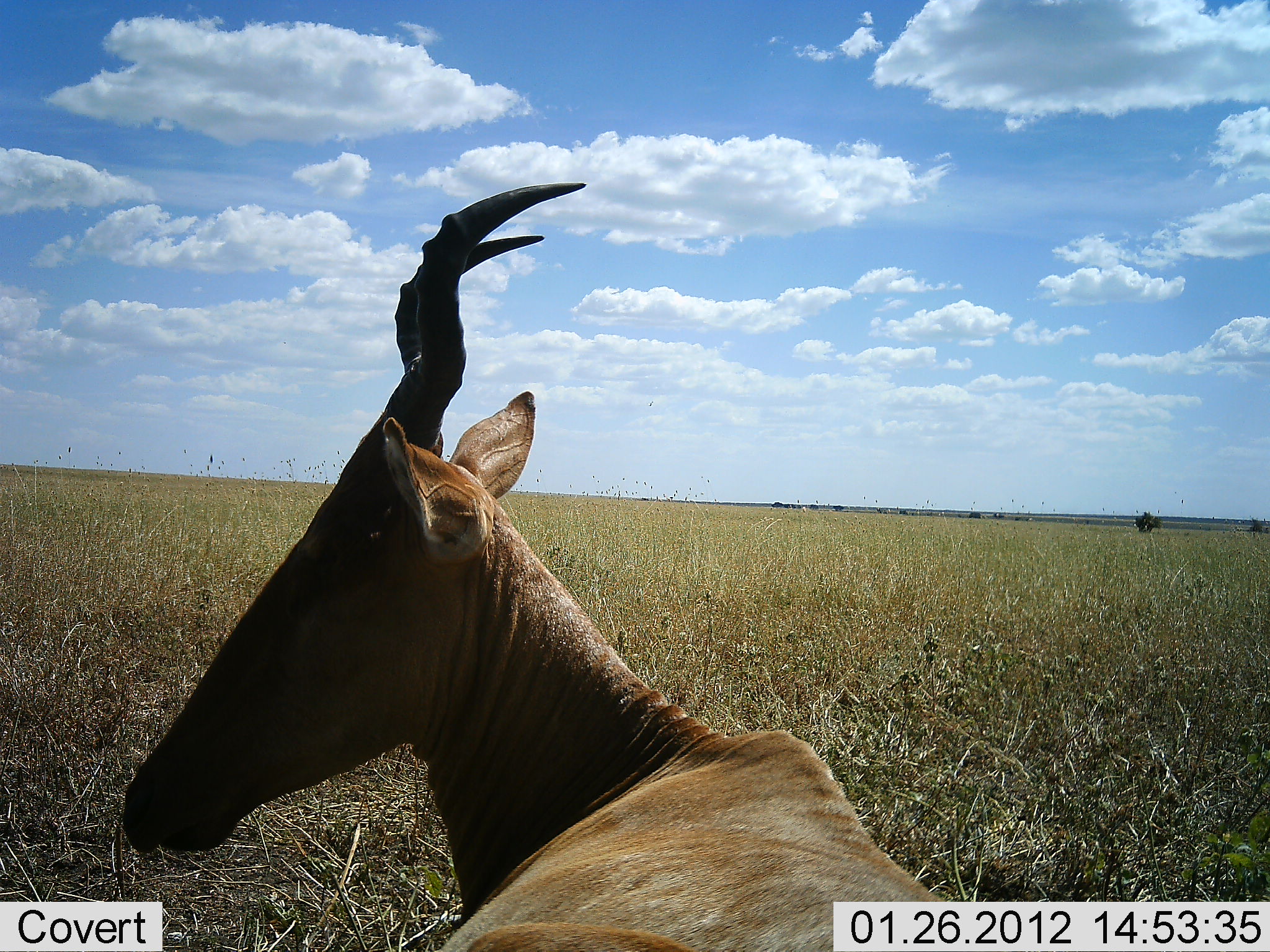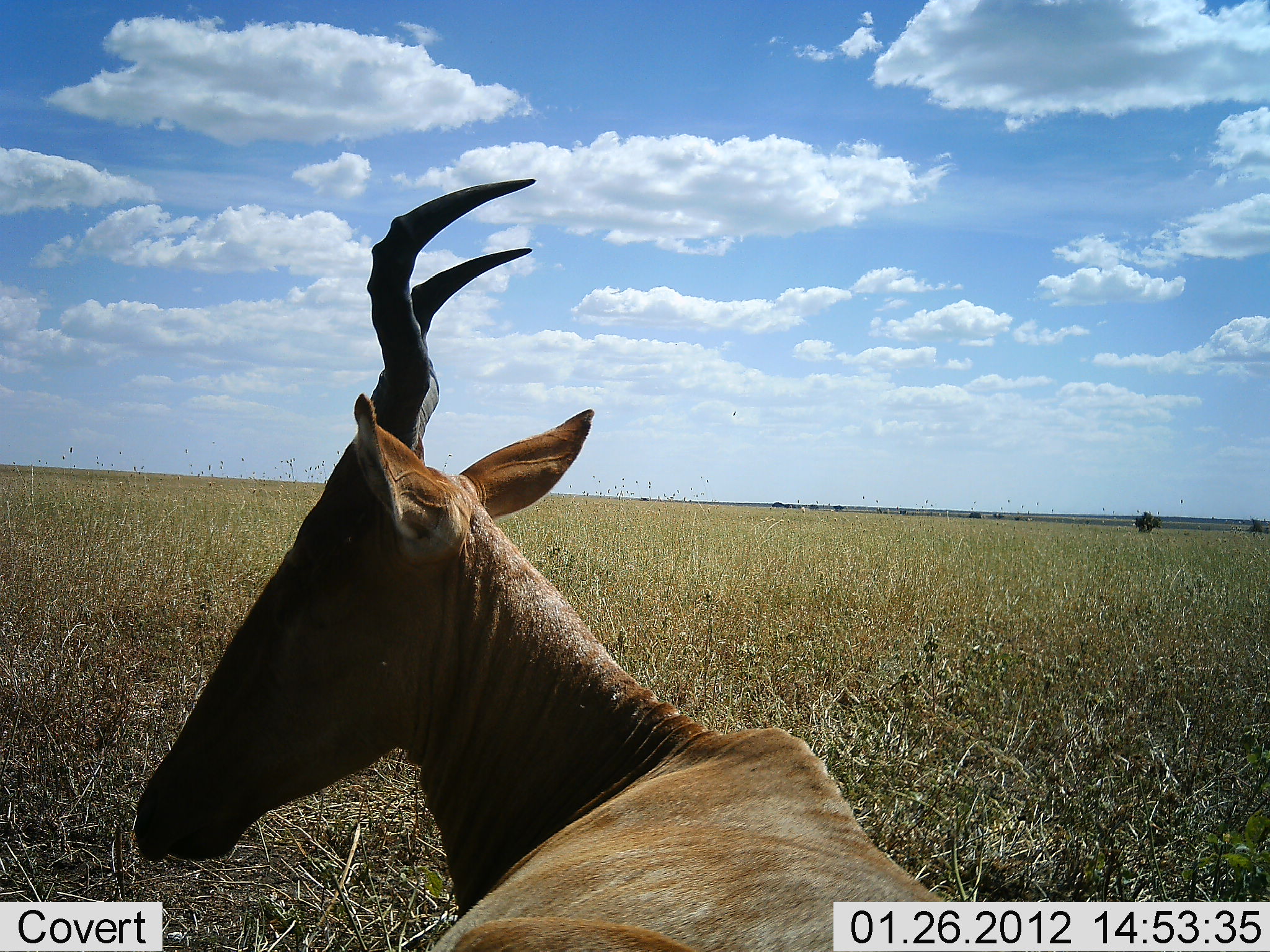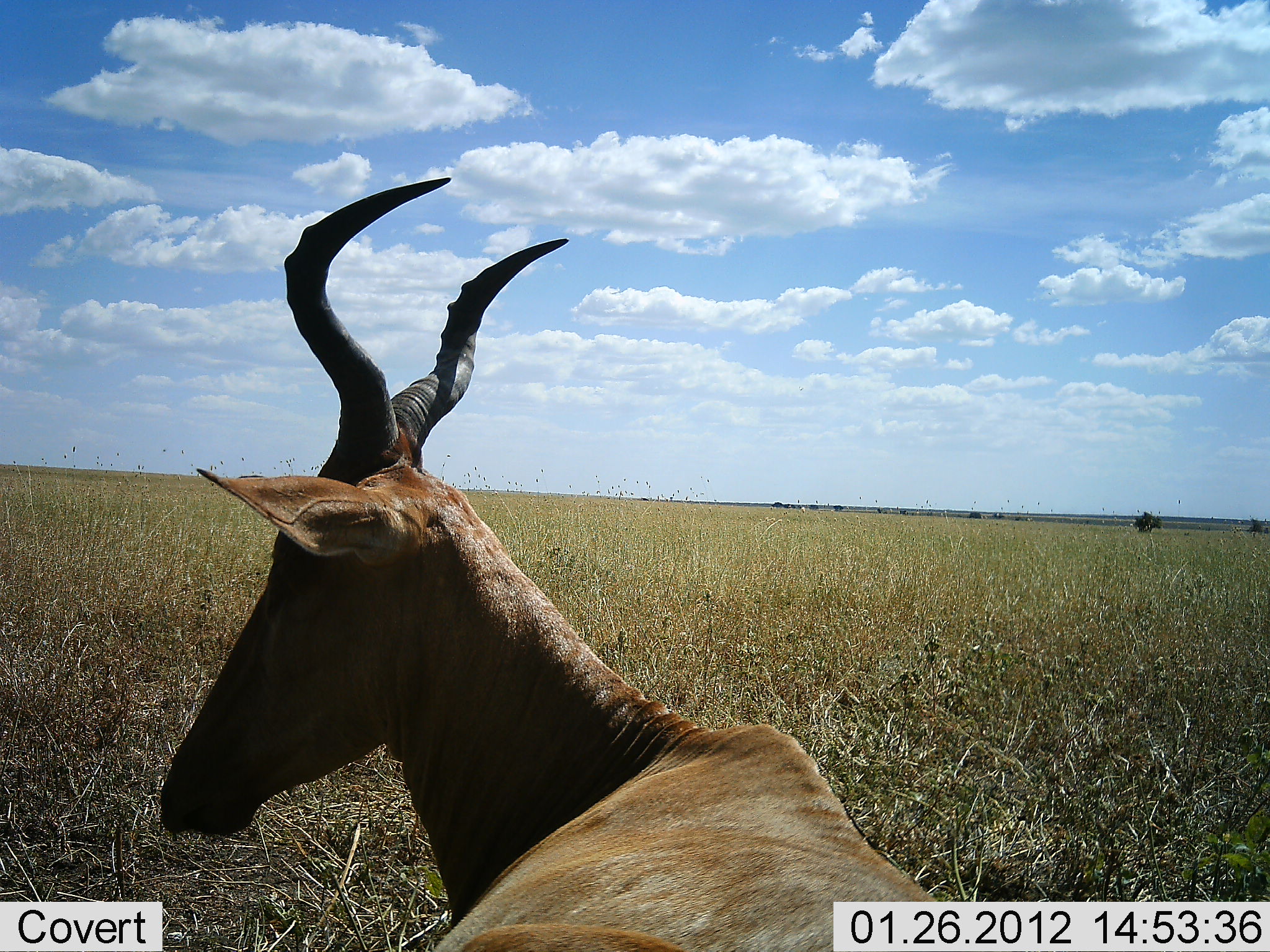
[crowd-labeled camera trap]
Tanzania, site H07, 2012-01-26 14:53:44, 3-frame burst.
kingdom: Animalia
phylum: Chordata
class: Mammalia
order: Artiodactyla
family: Bovidae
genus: Alcelaphus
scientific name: Alcelaphus buselaphus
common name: hartebeest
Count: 1.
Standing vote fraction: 25%.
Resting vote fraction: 75%.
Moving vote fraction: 0%.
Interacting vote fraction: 0%.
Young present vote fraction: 0%.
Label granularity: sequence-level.